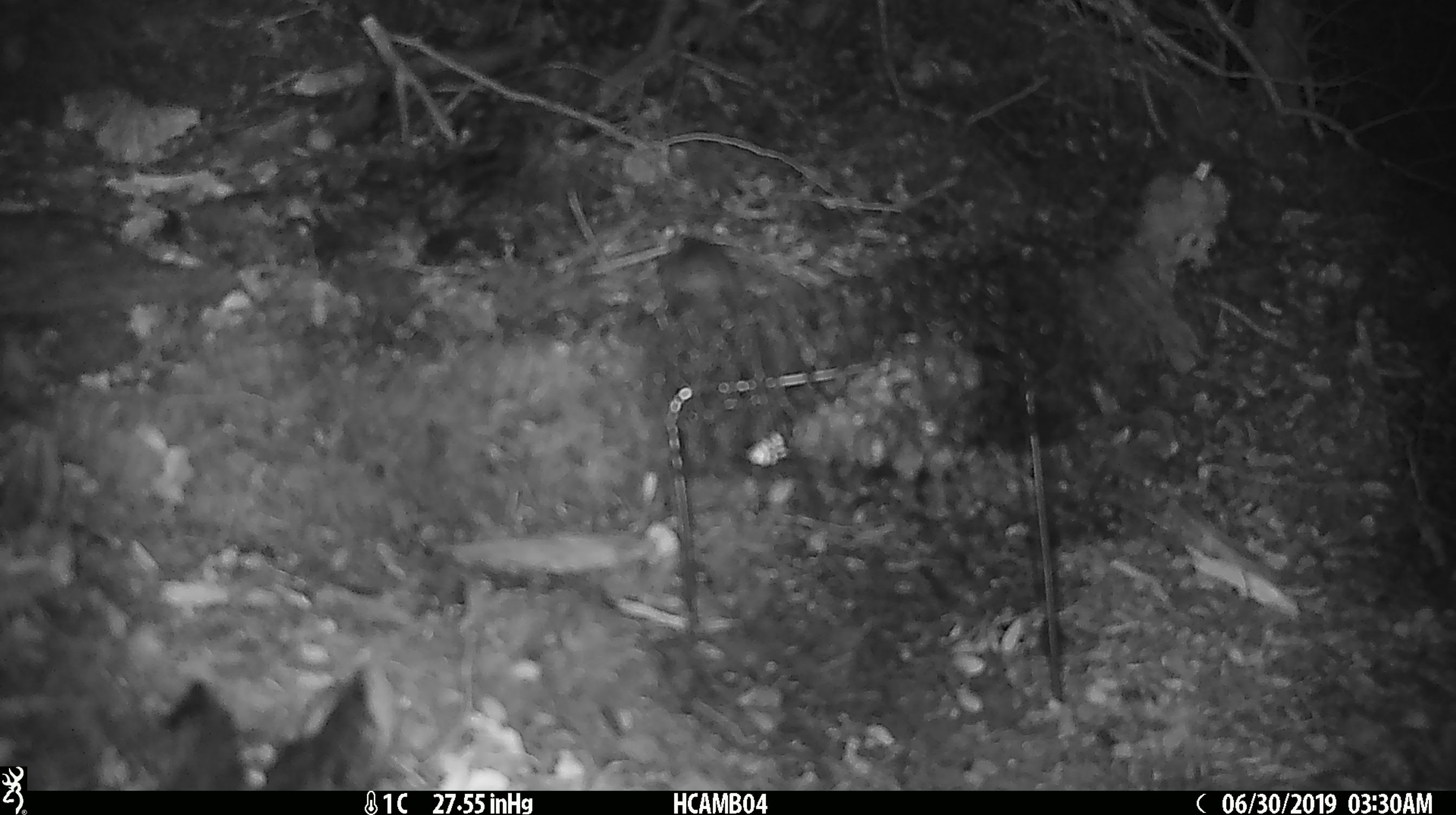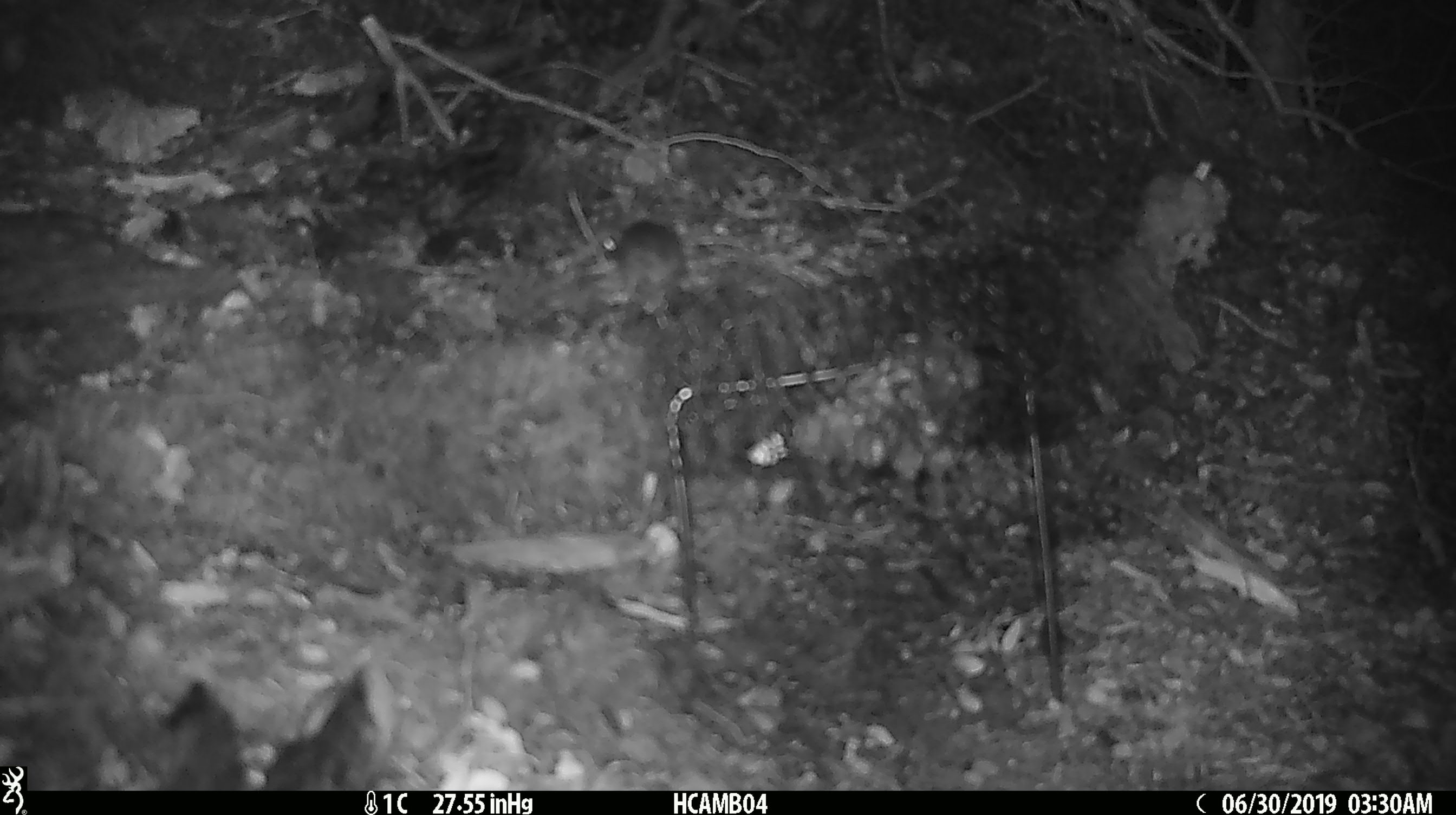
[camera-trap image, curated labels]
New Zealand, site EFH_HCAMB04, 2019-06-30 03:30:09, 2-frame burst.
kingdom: Animalia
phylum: Chordata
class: Mammalia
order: Rodentia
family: Muridae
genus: Mus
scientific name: Mus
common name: mouse